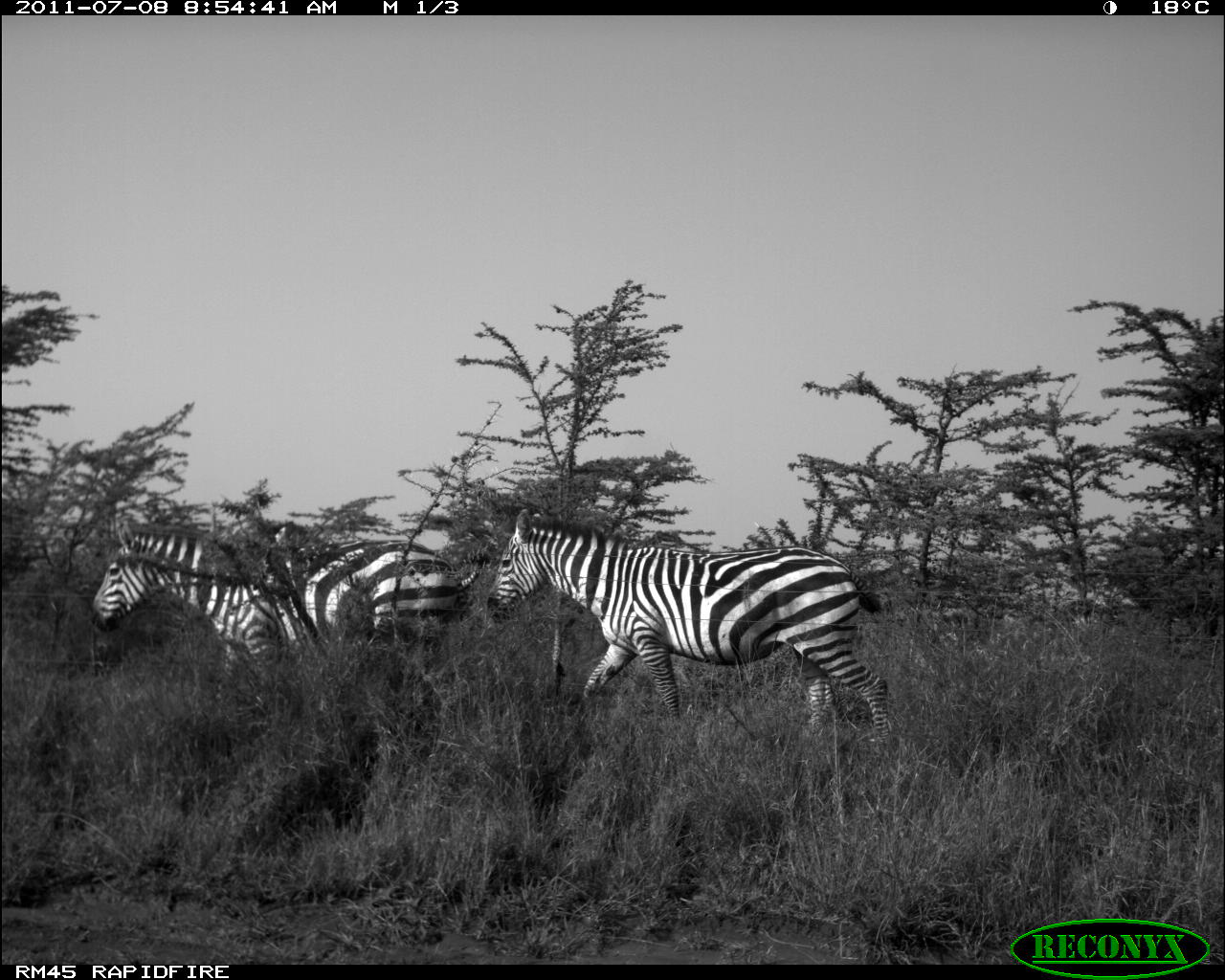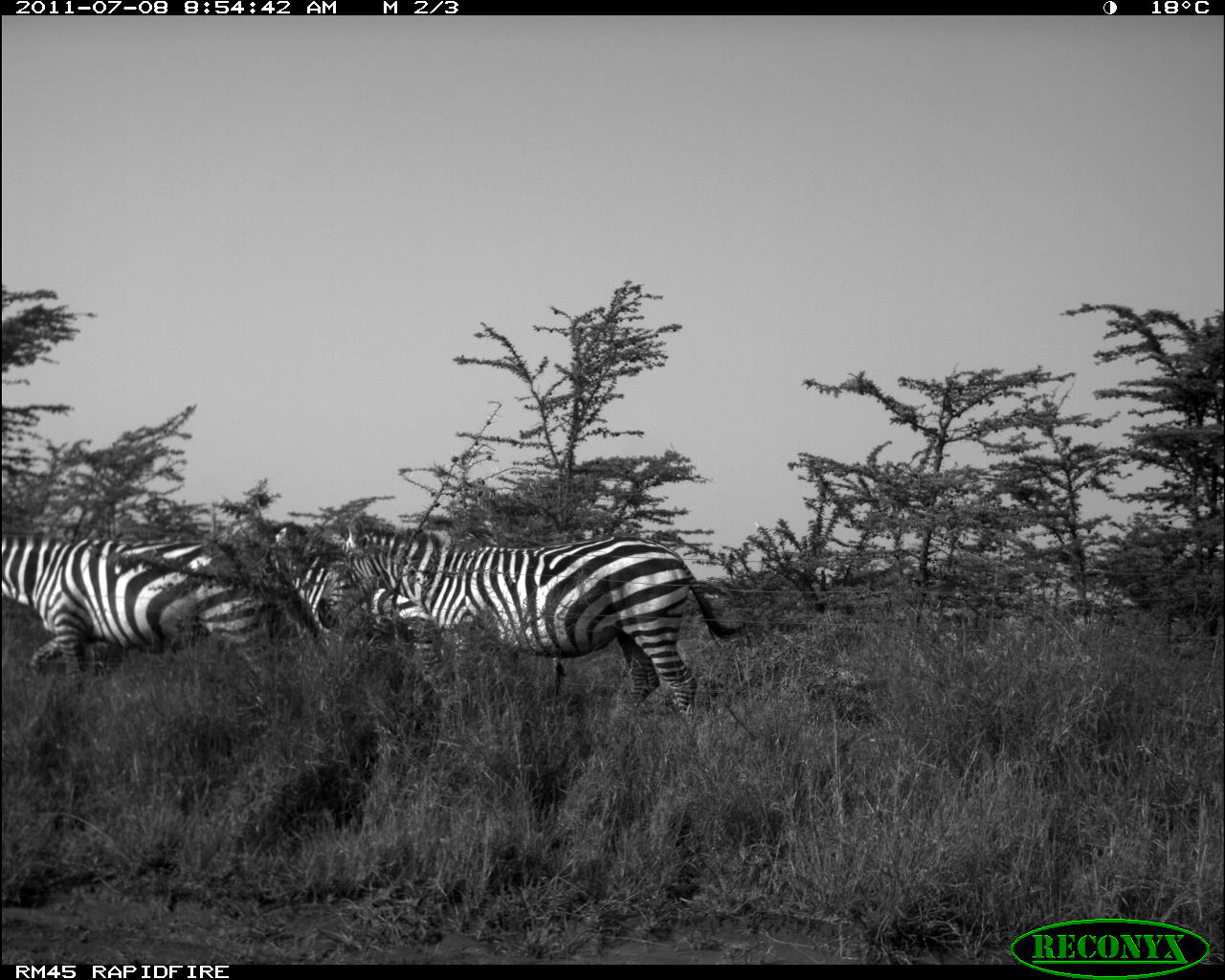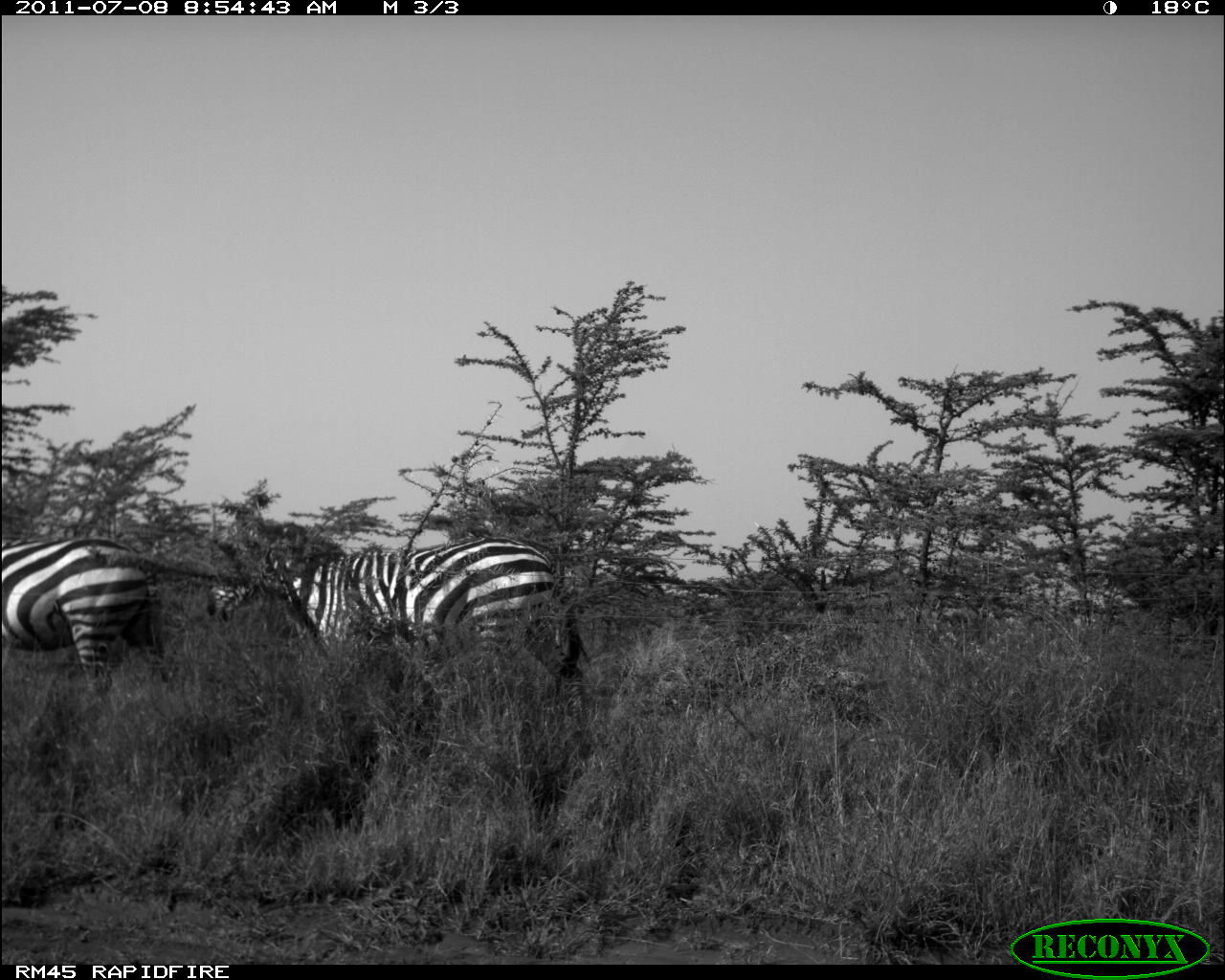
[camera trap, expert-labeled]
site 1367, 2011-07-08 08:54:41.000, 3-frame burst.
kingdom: Animalia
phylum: Chordata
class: Mammalia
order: Perissodactyla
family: Equidae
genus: Equus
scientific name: Equus quagga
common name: plains zebra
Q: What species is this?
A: Equus quagga (plains zebra).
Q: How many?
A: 2.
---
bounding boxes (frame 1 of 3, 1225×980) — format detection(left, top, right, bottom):
equus quagga: detection(480, 504, 893, 744); detection(85, 516, 502, 709)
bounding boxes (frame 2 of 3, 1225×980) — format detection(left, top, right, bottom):
equus quagga: detection(313, 514, 749, 728); detection(0, 528, 292, 720); detection(259, 518, 494, 666)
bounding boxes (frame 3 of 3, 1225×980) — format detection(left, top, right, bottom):
equus quagga: detection(200, 531, 594, 714); detection(0, 531, 178, 701)